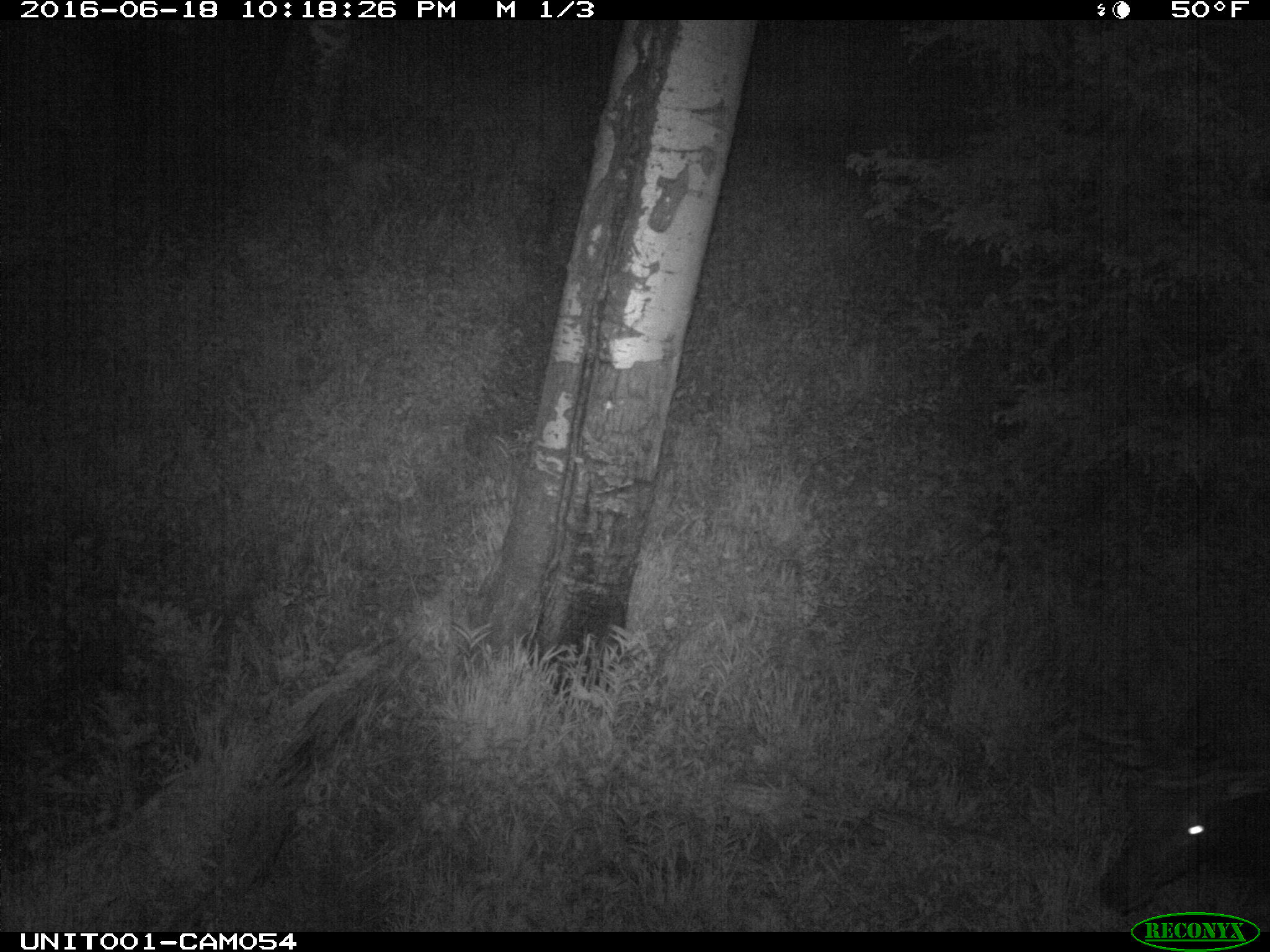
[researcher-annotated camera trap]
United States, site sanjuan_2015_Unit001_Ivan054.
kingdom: Animalia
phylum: Chordata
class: Mammalia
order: Artiodactyla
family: Cervidae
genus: Cervus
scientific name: Cervus elaphus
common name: red deer